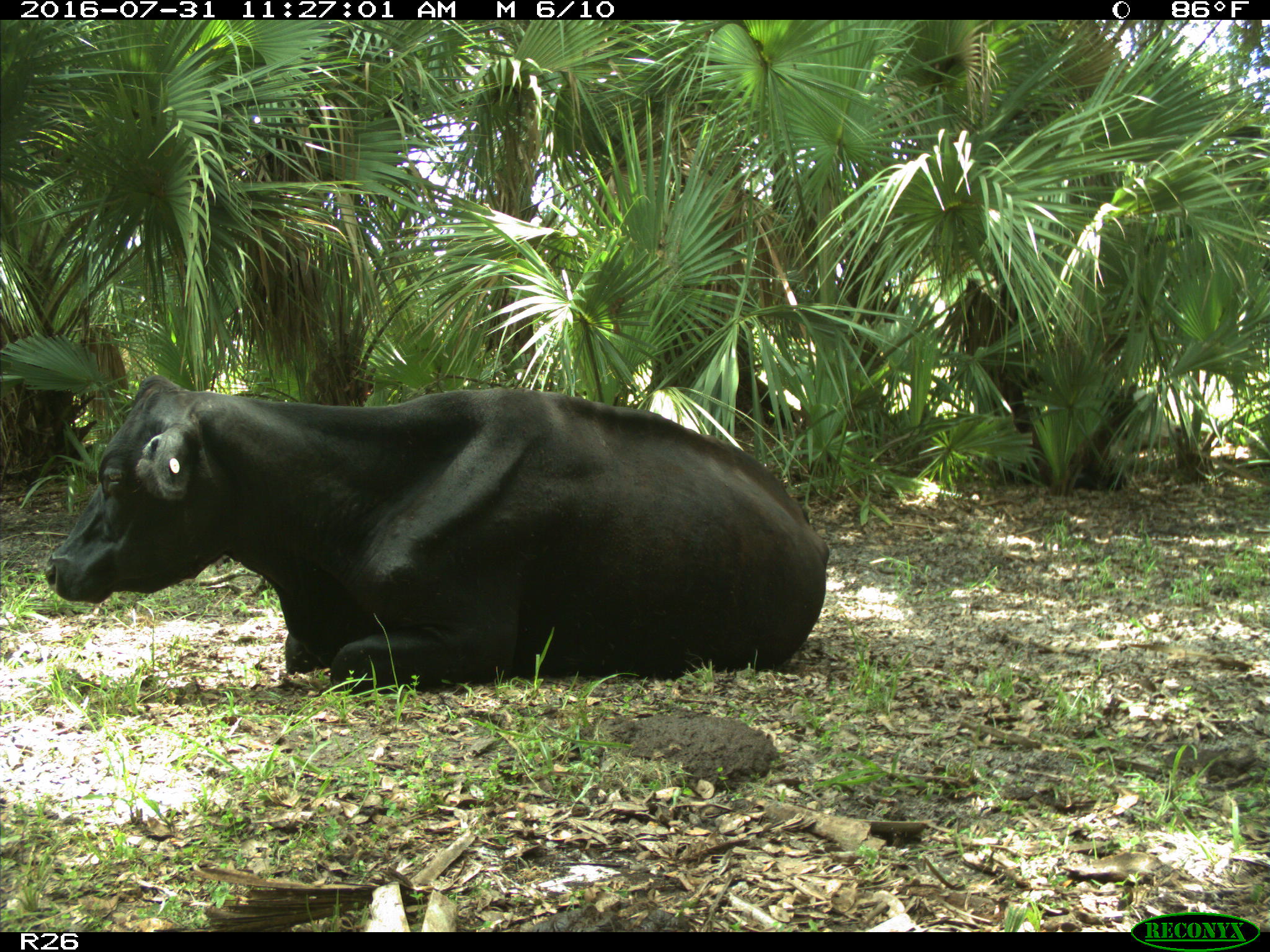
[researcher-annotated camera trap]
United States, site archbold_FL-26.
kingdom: Animalia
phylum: Chordata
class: Mammalia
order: Artiodactyla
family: Bovidae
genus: Bos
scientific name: Bos taurus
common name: domestic cow